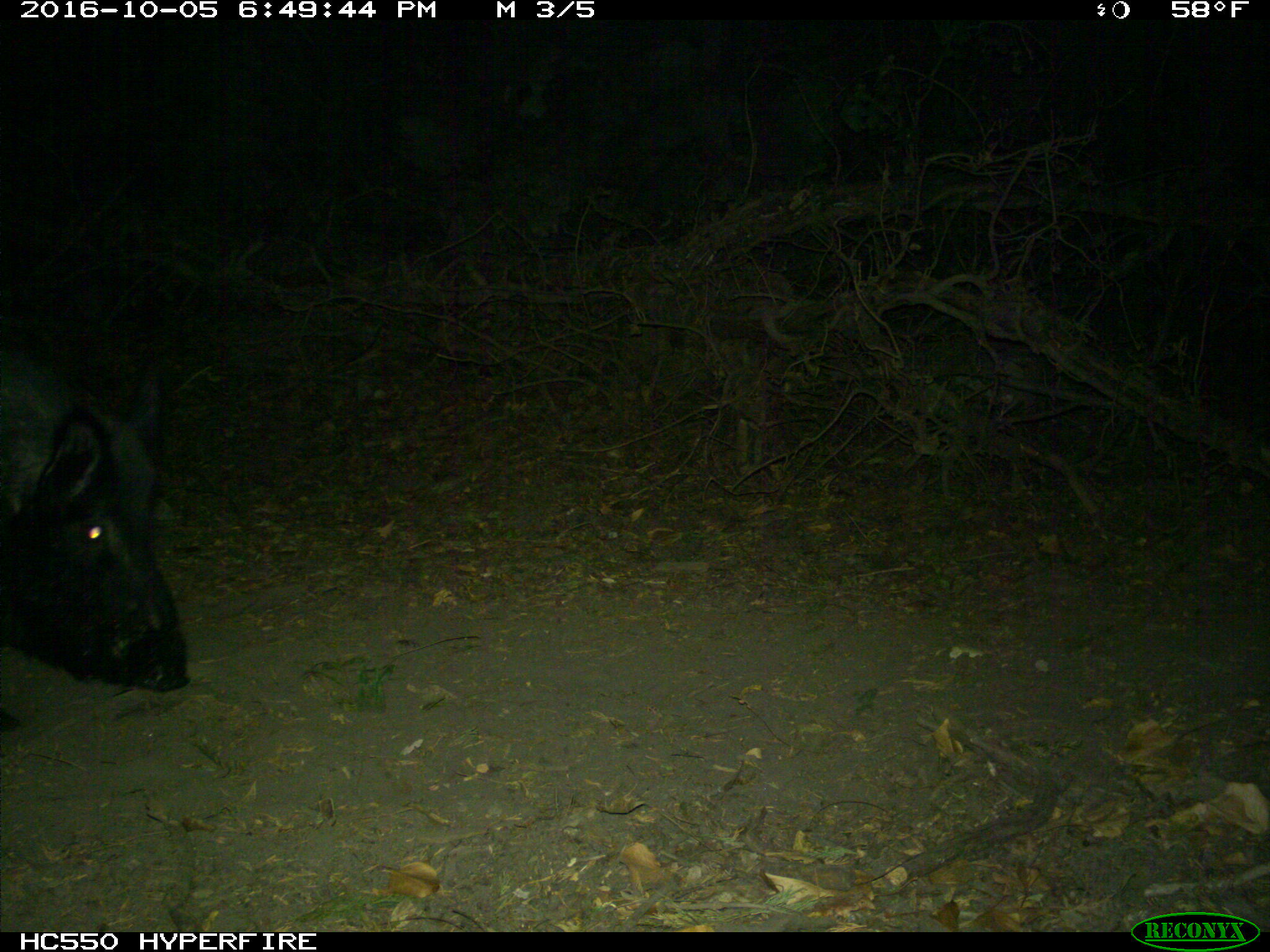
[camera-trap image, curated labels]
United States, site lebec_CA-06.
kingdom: Animalia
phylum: Chordata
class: Mammalia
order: Artiodactyla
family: Suidae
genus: Sus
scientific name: Sus scrofa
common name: wild boar